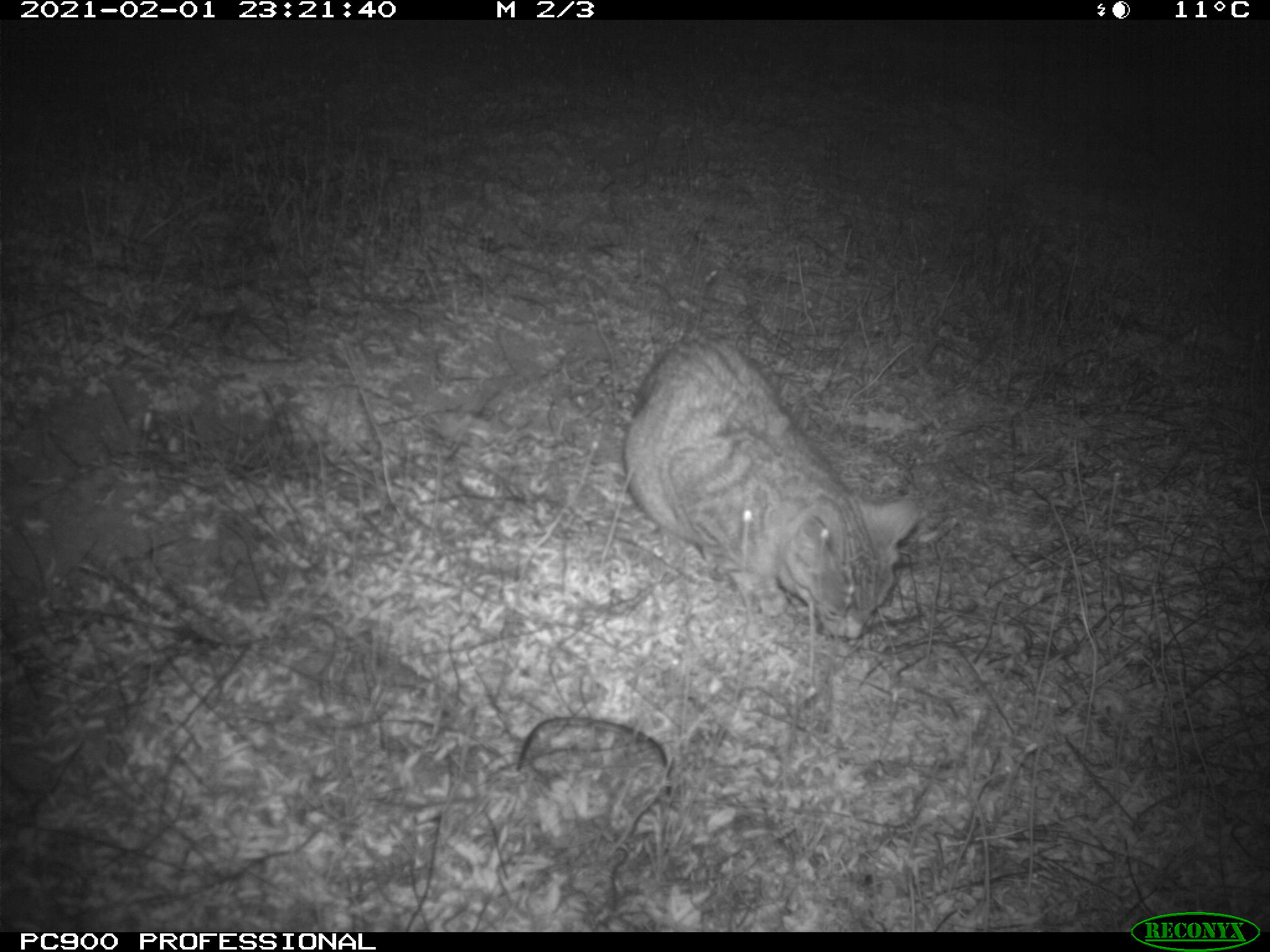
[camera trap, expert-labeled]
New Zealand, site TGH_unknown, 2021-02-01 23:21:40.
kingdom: Animalia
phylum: Chordata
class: Mammalia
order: Carnivora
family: Felidae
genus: Felis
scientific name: Felis catus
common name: domestic cat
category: cat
Cat (domestic cat) (Felis catus).